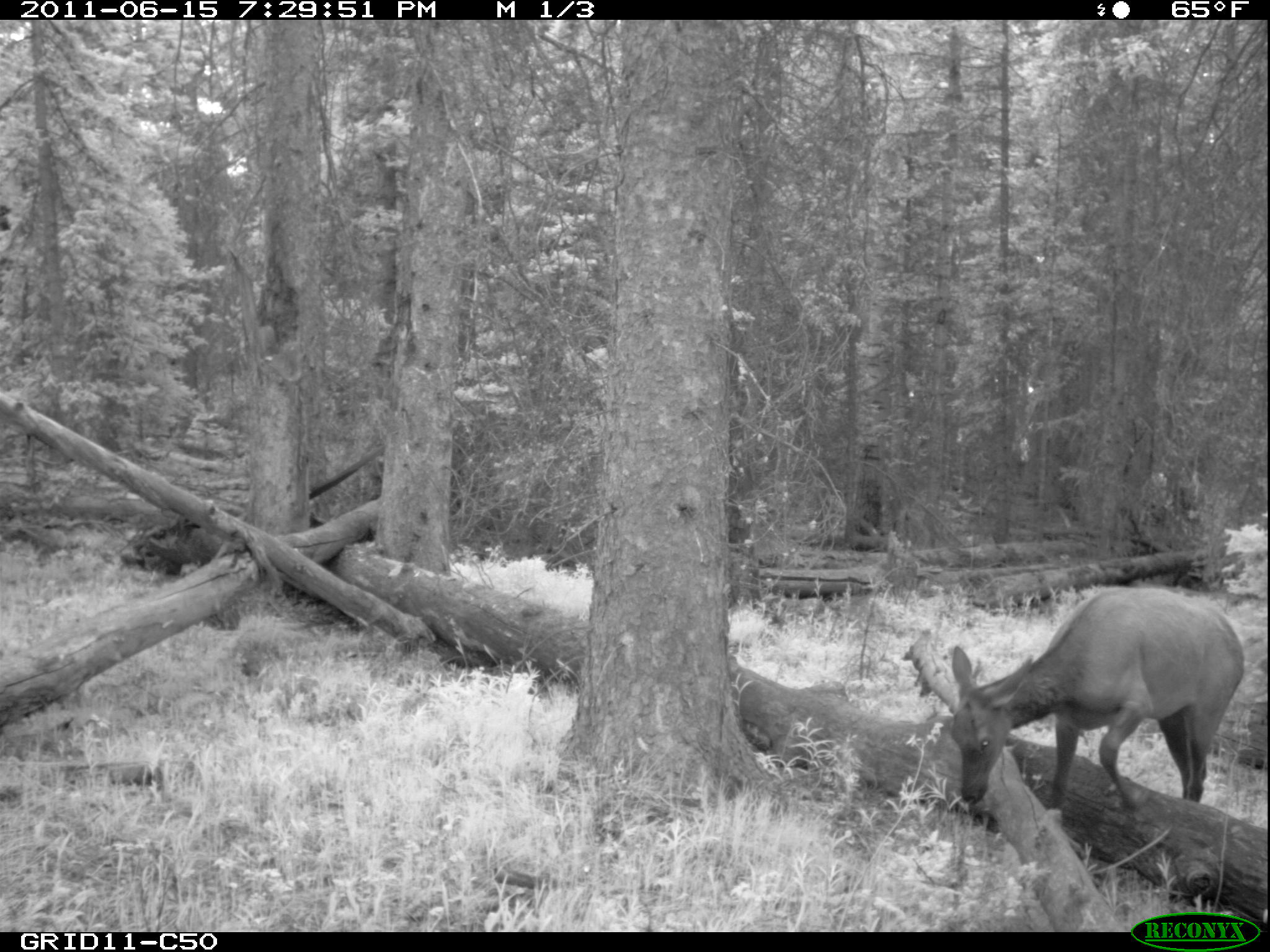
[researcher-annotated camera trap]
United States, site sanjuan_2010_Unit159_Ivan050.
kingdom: Animalia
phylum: Chordata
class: Mammalia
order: Artiodactyla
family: Cervidae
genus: Cervus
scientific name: Cervus elaphus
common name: red deer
Cervus elaphus (red deer).